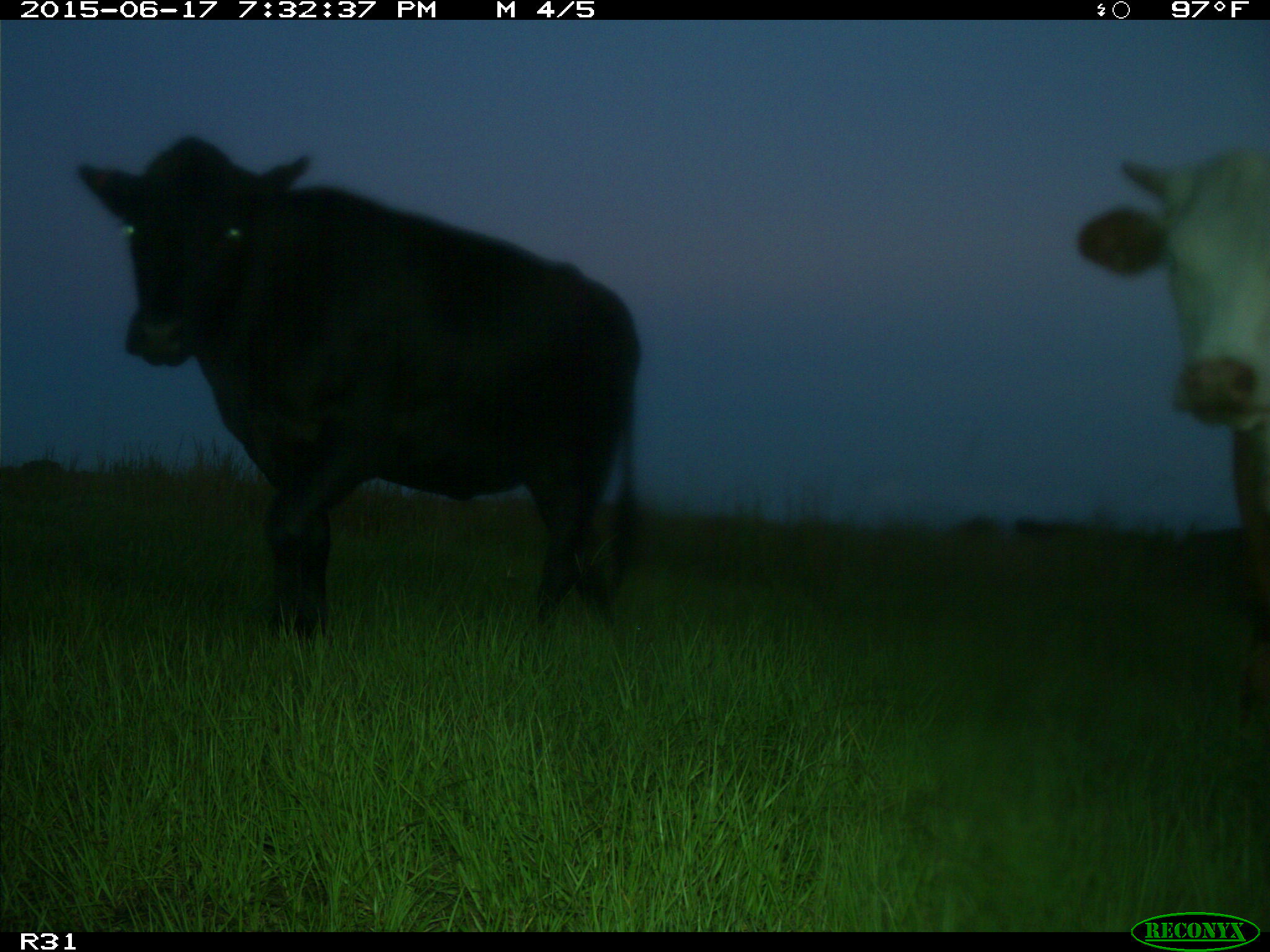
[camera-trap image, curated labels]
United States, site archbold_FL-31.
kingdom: Animalia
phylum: Chordata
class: Mammalia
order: Artiodactyla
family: Bovidae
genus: Bos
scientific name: Bos taurus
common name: domestic cow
Bos taurus (domestic cow).